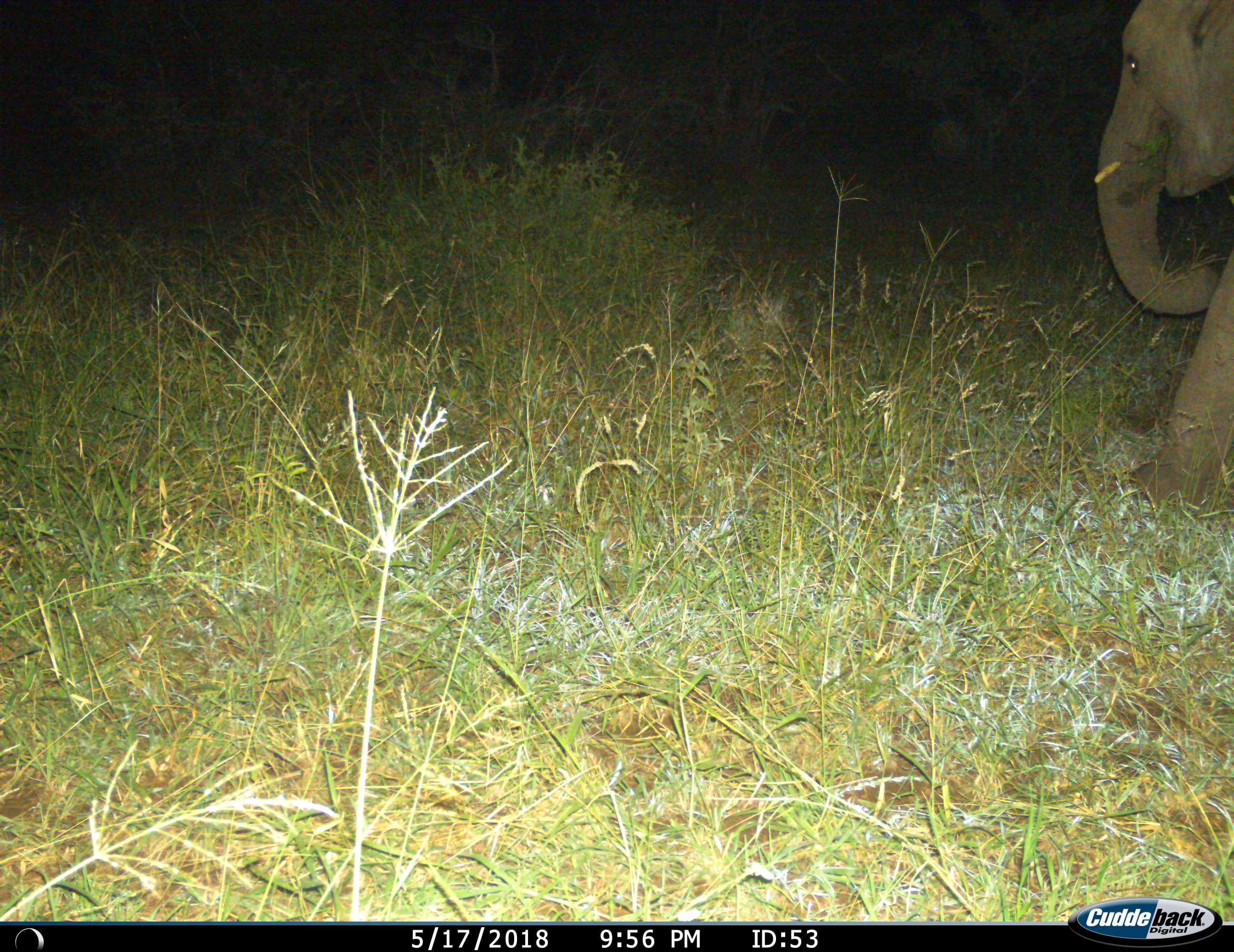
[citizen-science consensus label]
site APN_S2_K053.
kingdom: Animalia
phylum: Chordata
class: Mammalia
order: Proboscidea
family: Elephantidae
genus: Loxodonta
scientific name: Loxodonta africana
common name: african bush elephant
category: elephant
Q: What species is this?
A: Elephant (african bush elephant) (Loxodonta africana).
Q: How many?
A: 1.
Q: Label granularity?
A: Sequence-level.